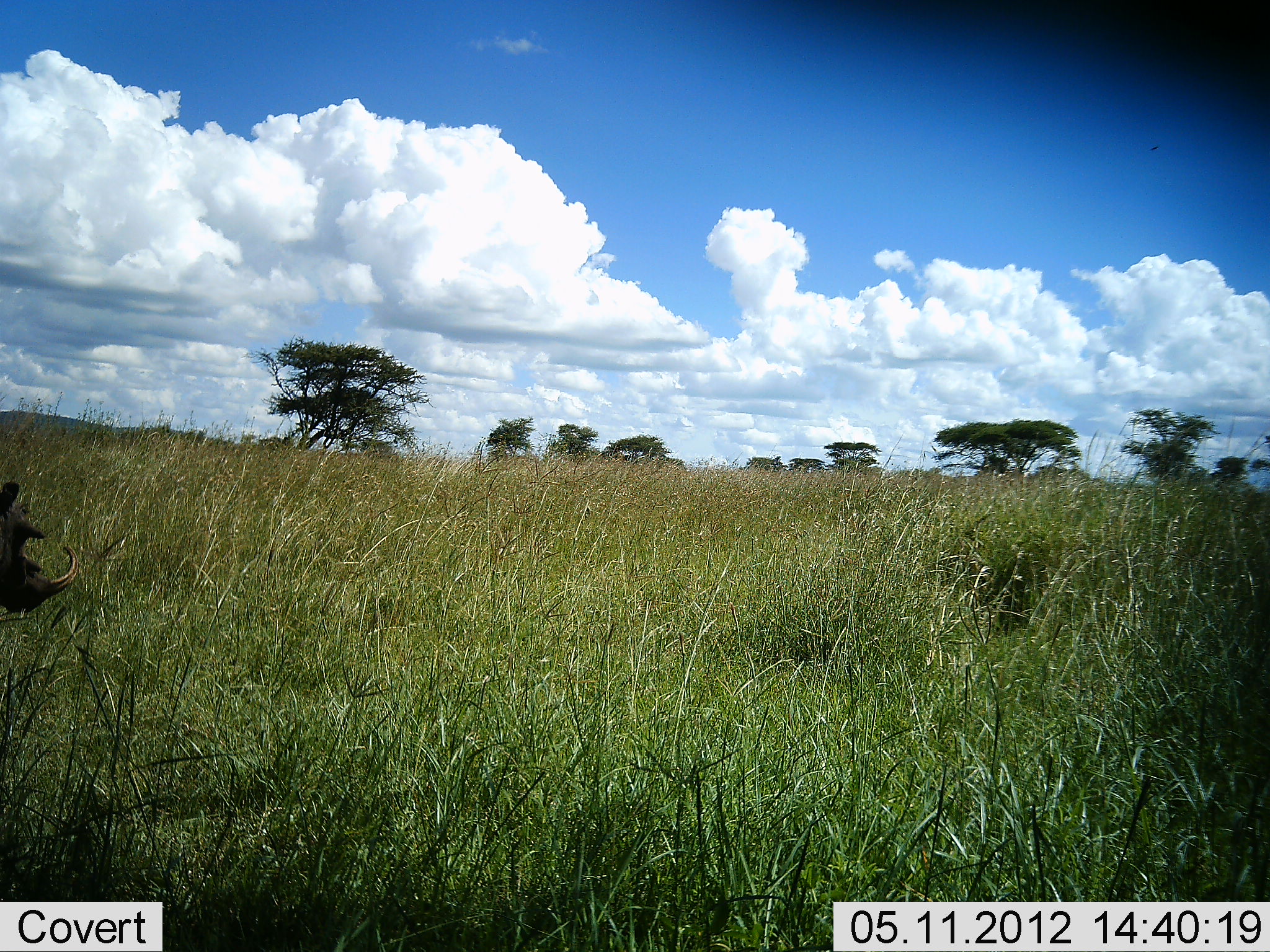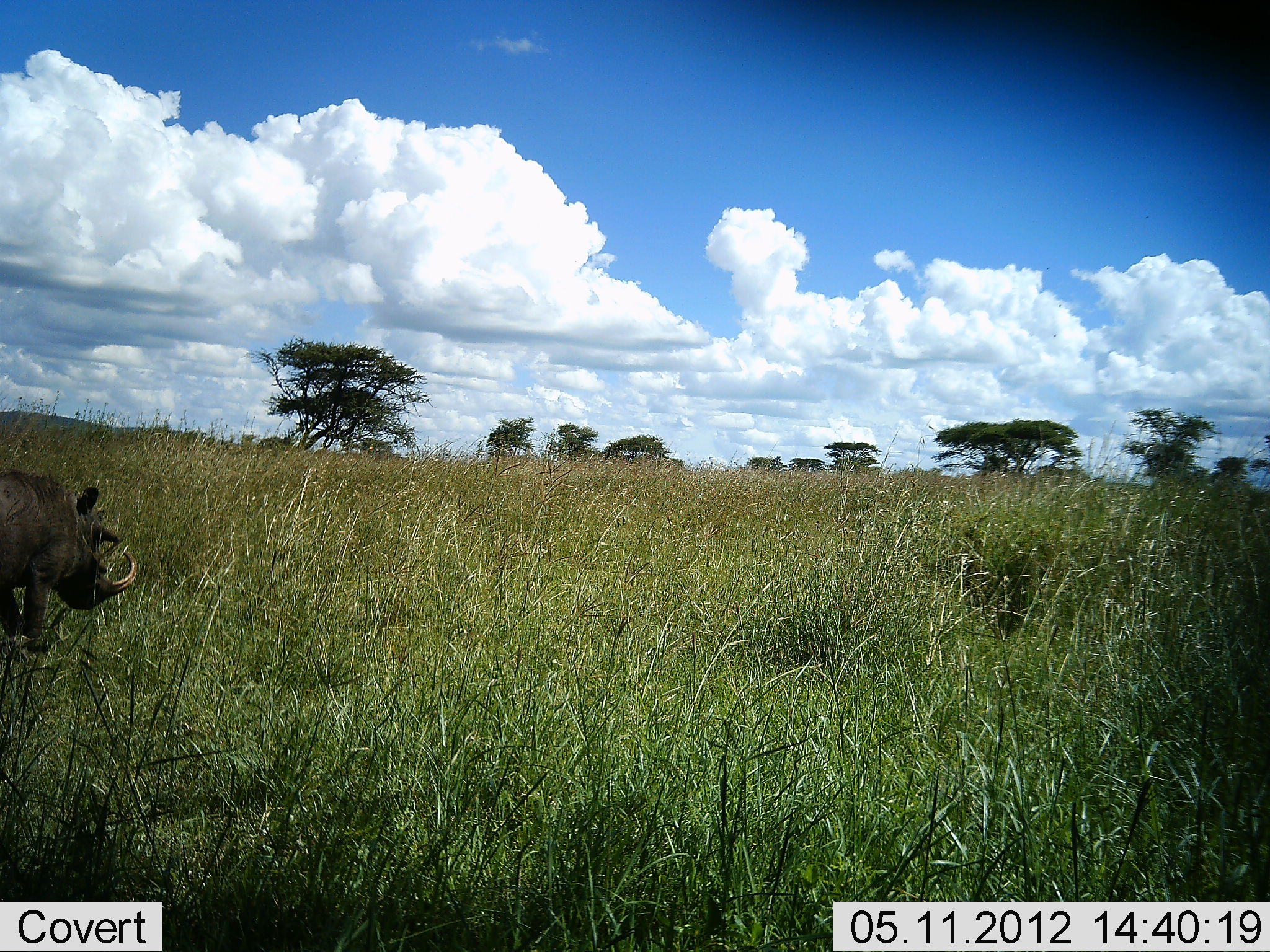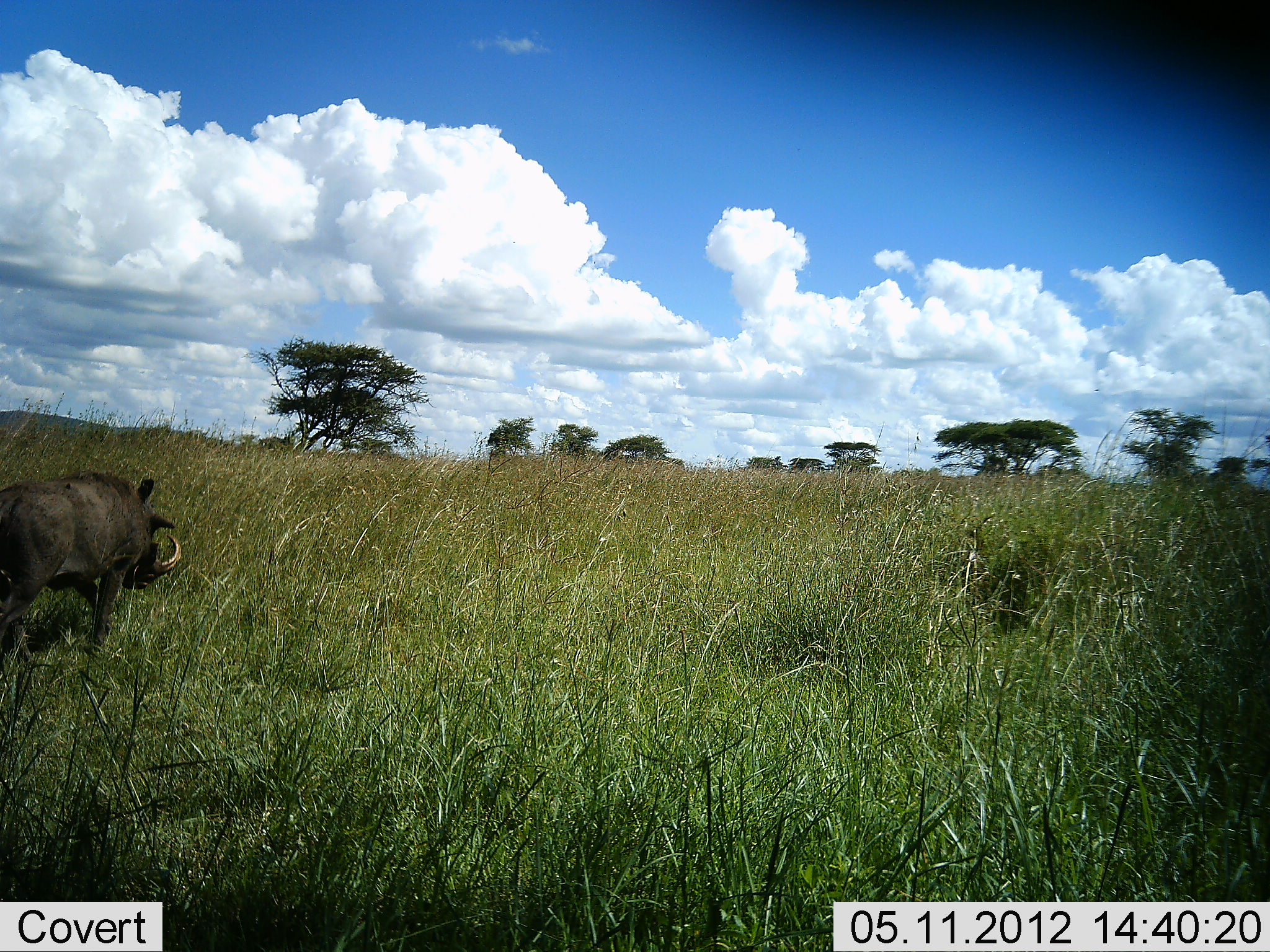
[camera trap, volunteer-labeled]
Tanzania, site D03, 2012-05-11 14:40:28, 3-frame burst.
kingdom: Animalia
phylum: Chordata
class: Mammalia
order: Artiodactyla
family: Suidae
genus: Phacochoerus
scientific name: Phacochoerus africanus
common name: warthog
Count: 1.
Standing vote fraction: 0%.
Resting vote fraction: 0%.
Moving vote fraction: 100%.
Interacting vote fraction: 0%.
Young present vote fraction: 0%.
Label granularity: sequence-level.